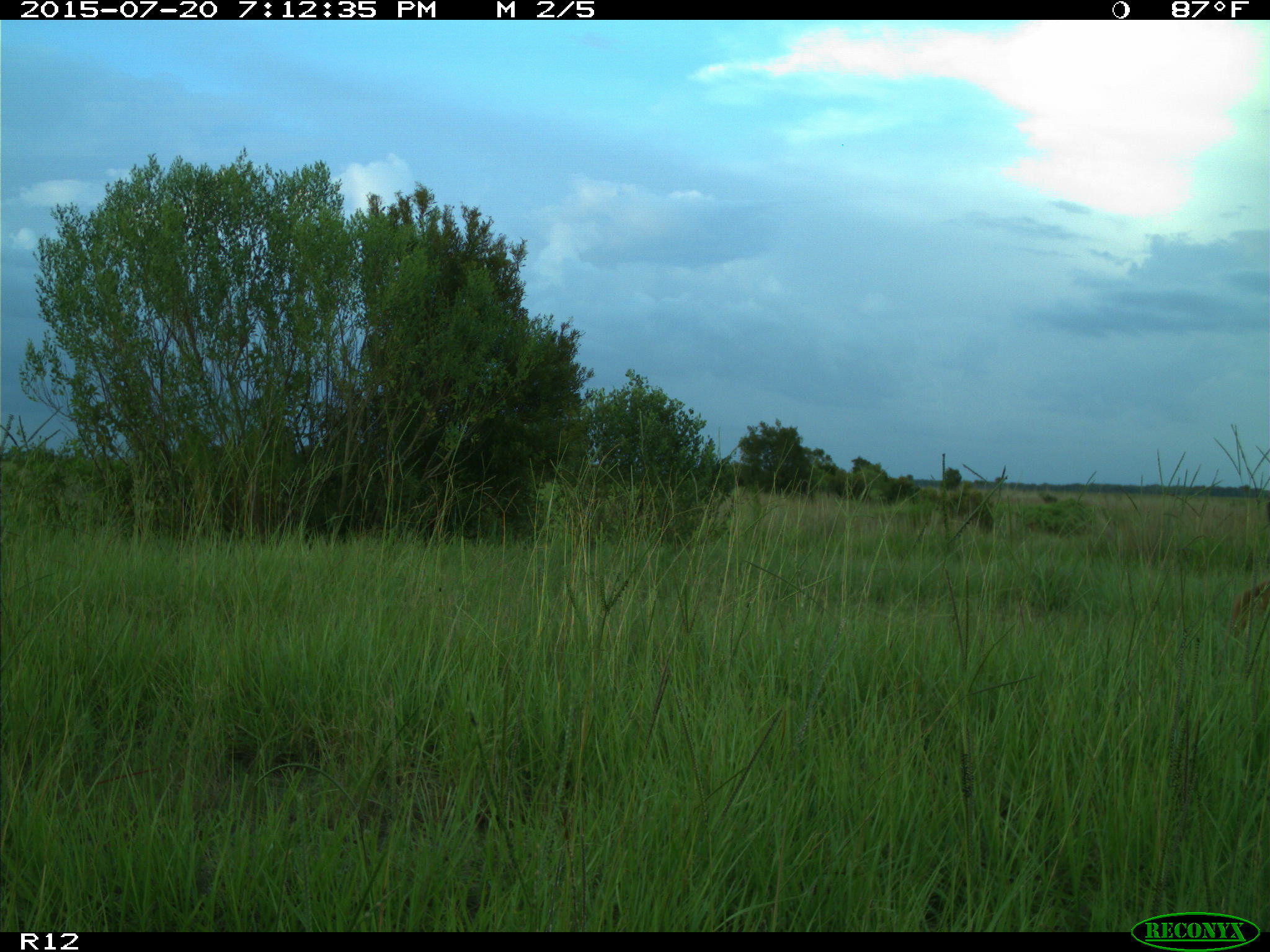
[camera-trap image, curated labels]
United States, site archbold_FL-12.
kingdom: Animalia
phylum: Chordata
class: Mammalia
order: Artiodactyla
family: Cervidae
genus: Odocoileus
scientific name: Odocoileus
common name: deer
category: unidentified deer